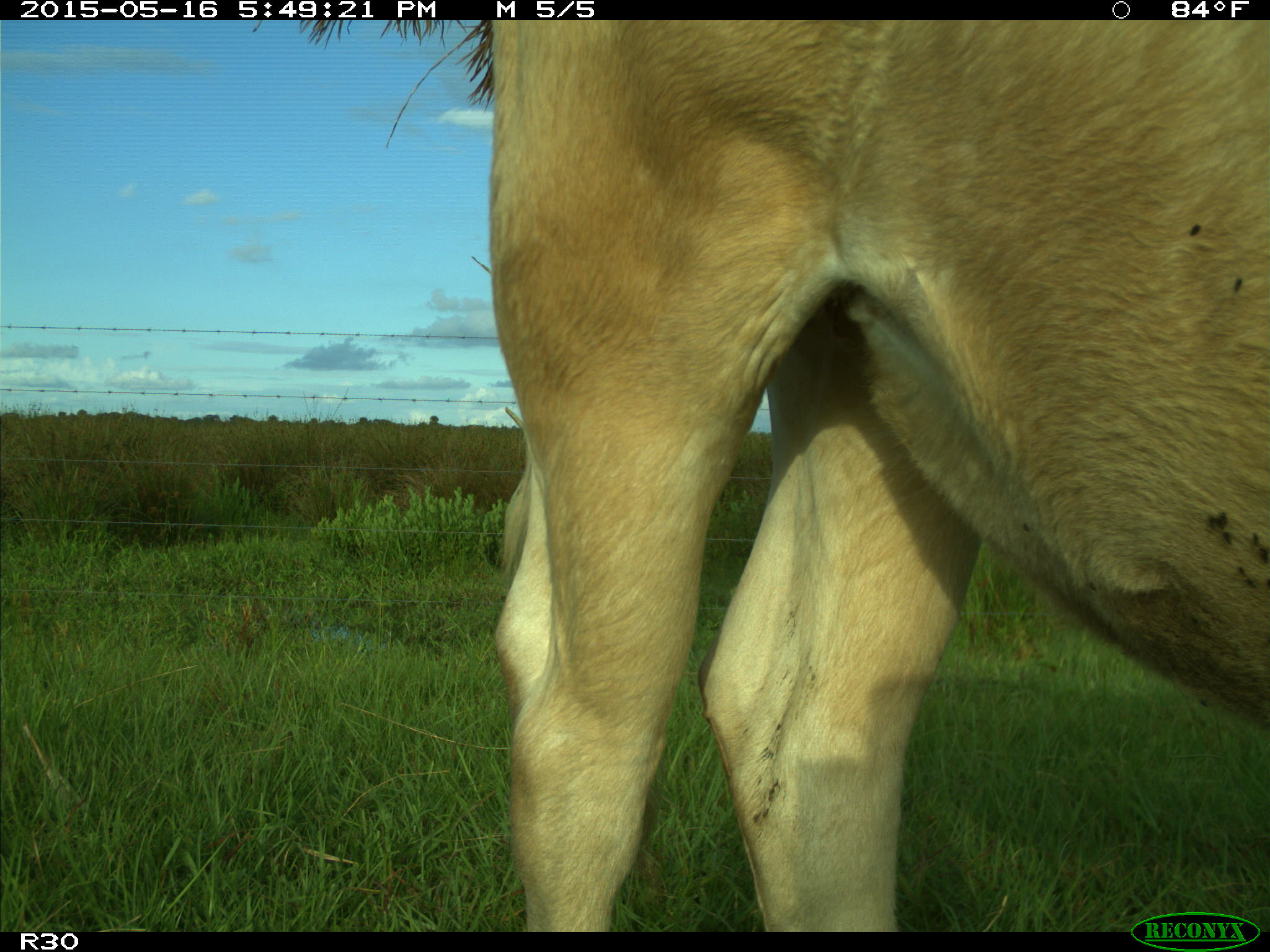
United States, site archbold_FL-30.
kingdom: Animalia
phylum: Chordata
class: Mammalia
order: Artiodactyla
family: Bovidae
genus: Bos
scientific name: Bos taurus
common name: domestic cow